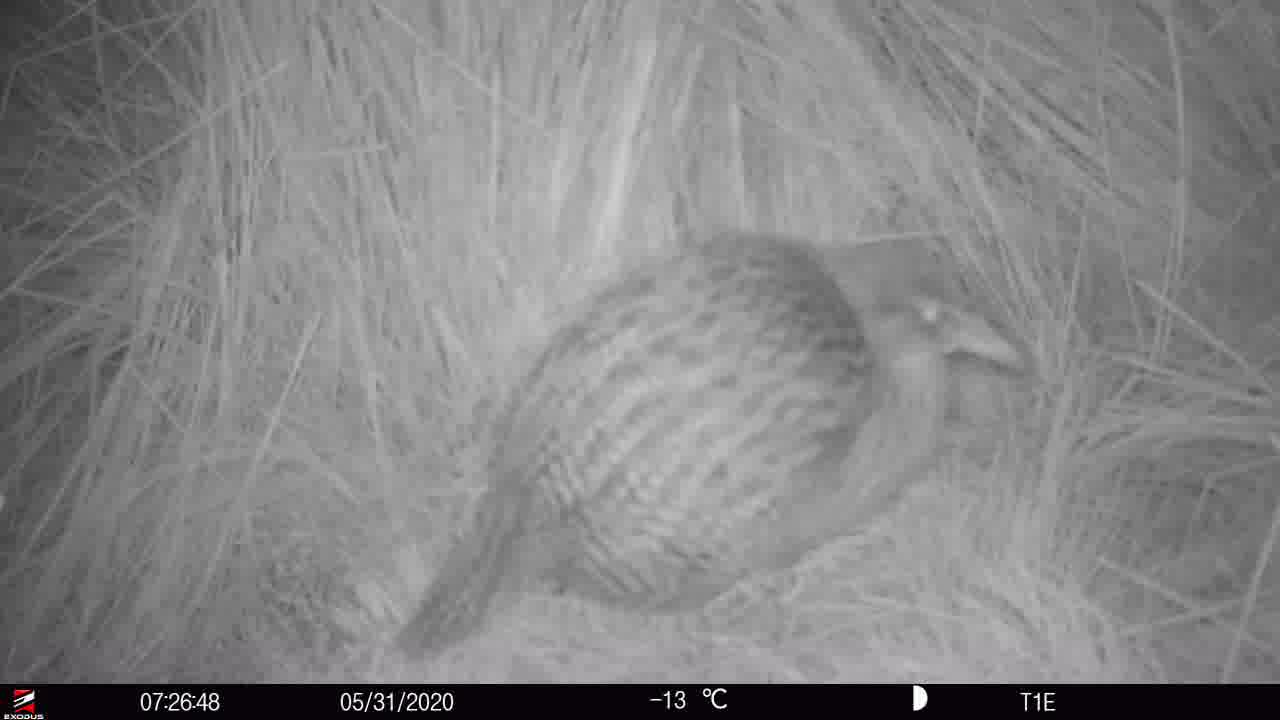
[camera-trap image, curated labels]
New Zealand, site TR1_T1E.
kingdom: Animalia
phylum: Chordata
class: Aves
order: Gruiformes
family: Rallidae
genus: Gallirallus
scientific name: Gallirallus australis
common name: weka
Weka (Gallirallus australis).